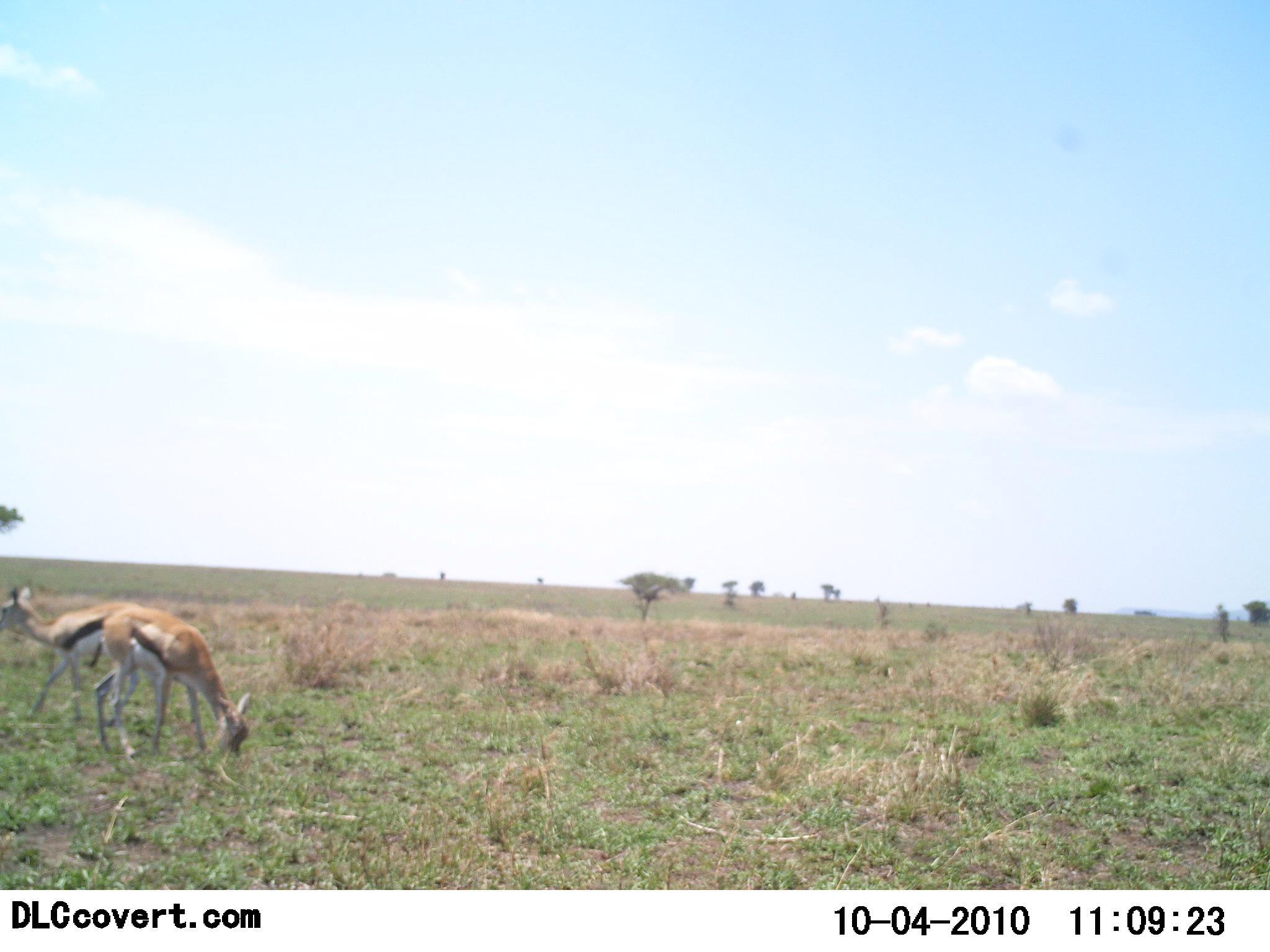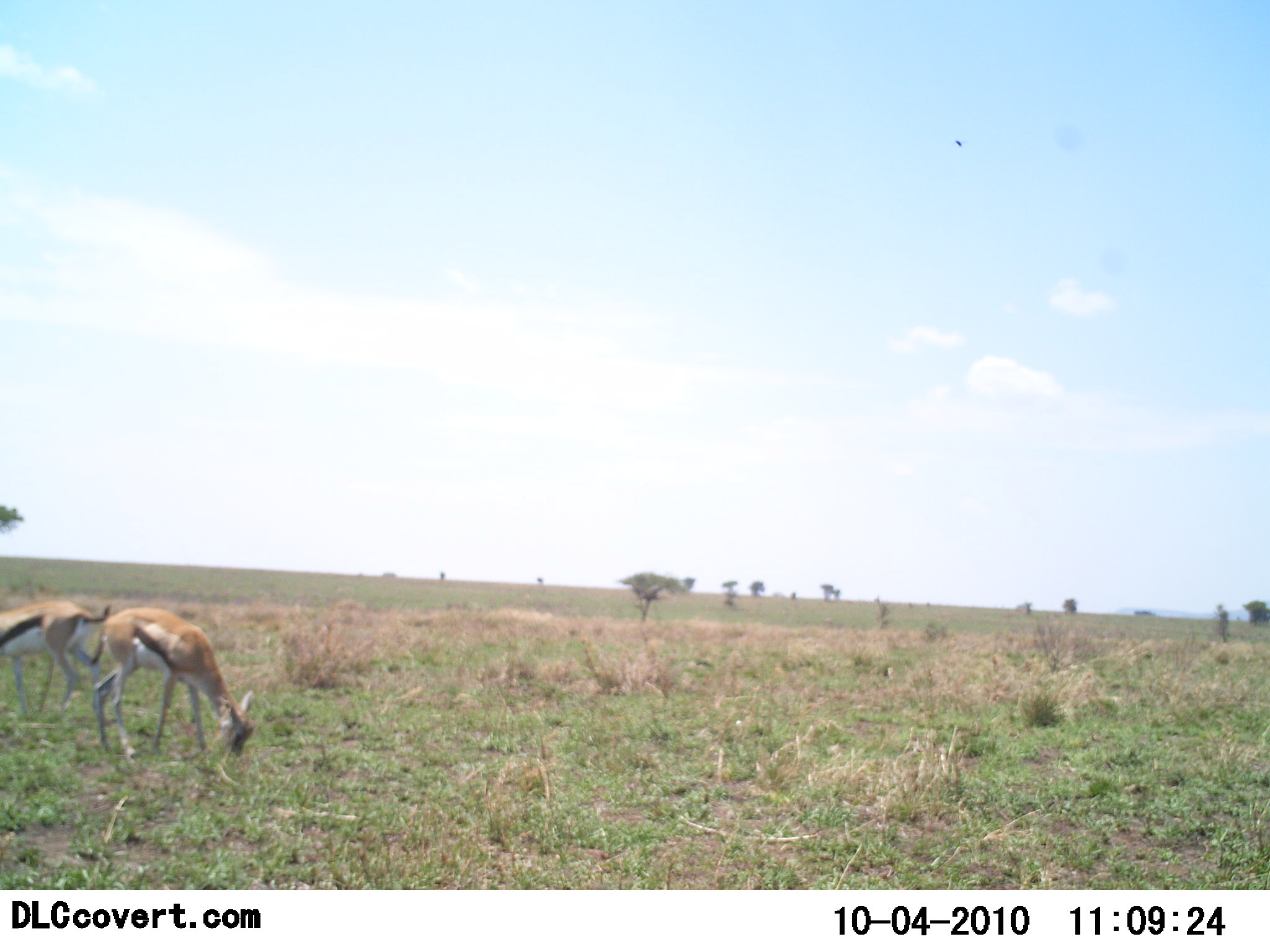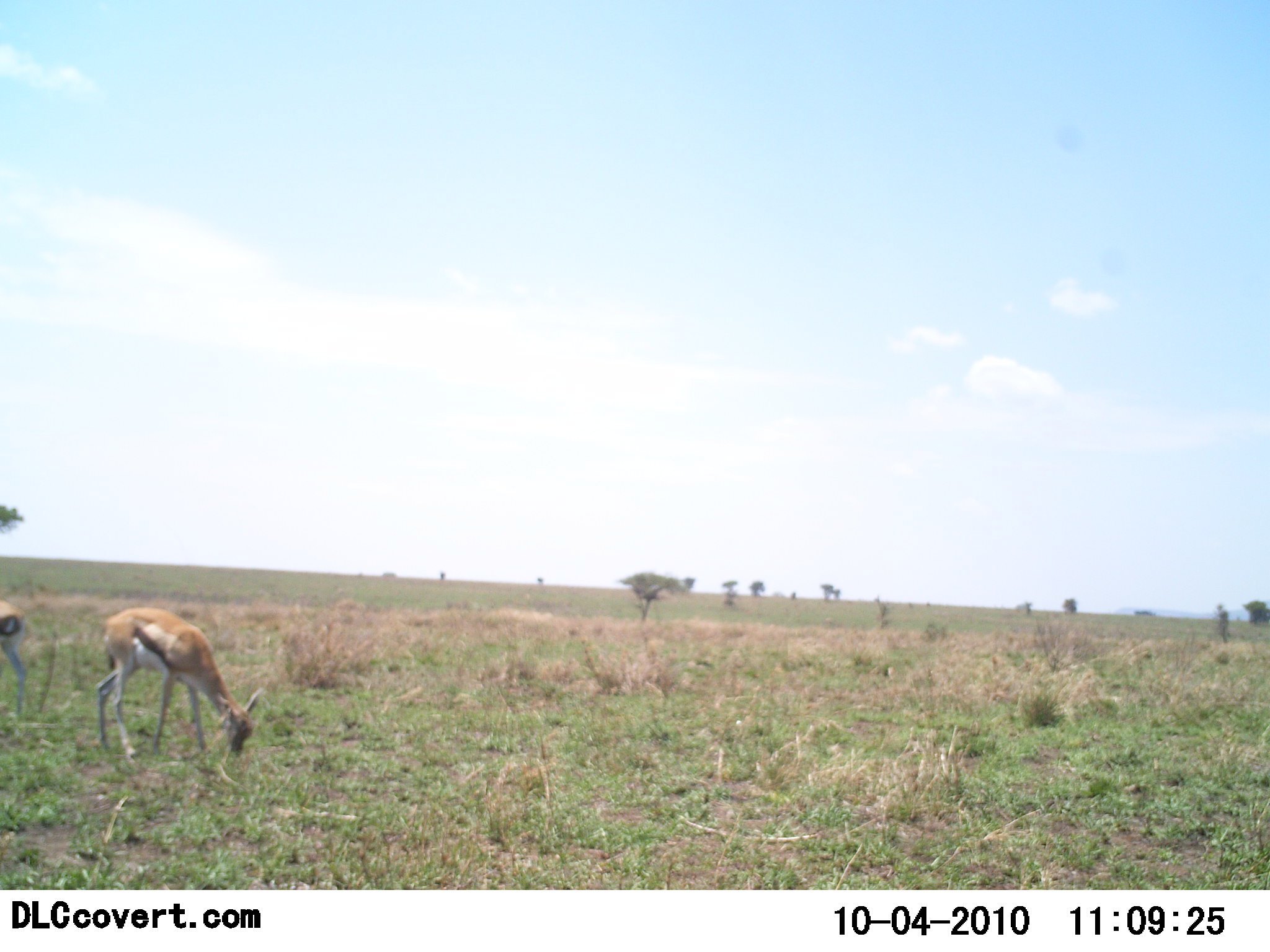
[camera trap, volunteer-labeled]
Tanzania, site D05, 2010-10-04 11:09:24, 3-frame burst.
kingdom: Animalia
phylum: Chordata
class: Mammalia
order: Artiodactyla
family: Bovidae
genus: Eudorcas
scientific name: Eudorcas thomsonii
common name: thomson's gazelle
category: gazellethomsons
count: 2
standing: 36%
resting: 0%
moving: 36%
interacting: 0%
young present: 0%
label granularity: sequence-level